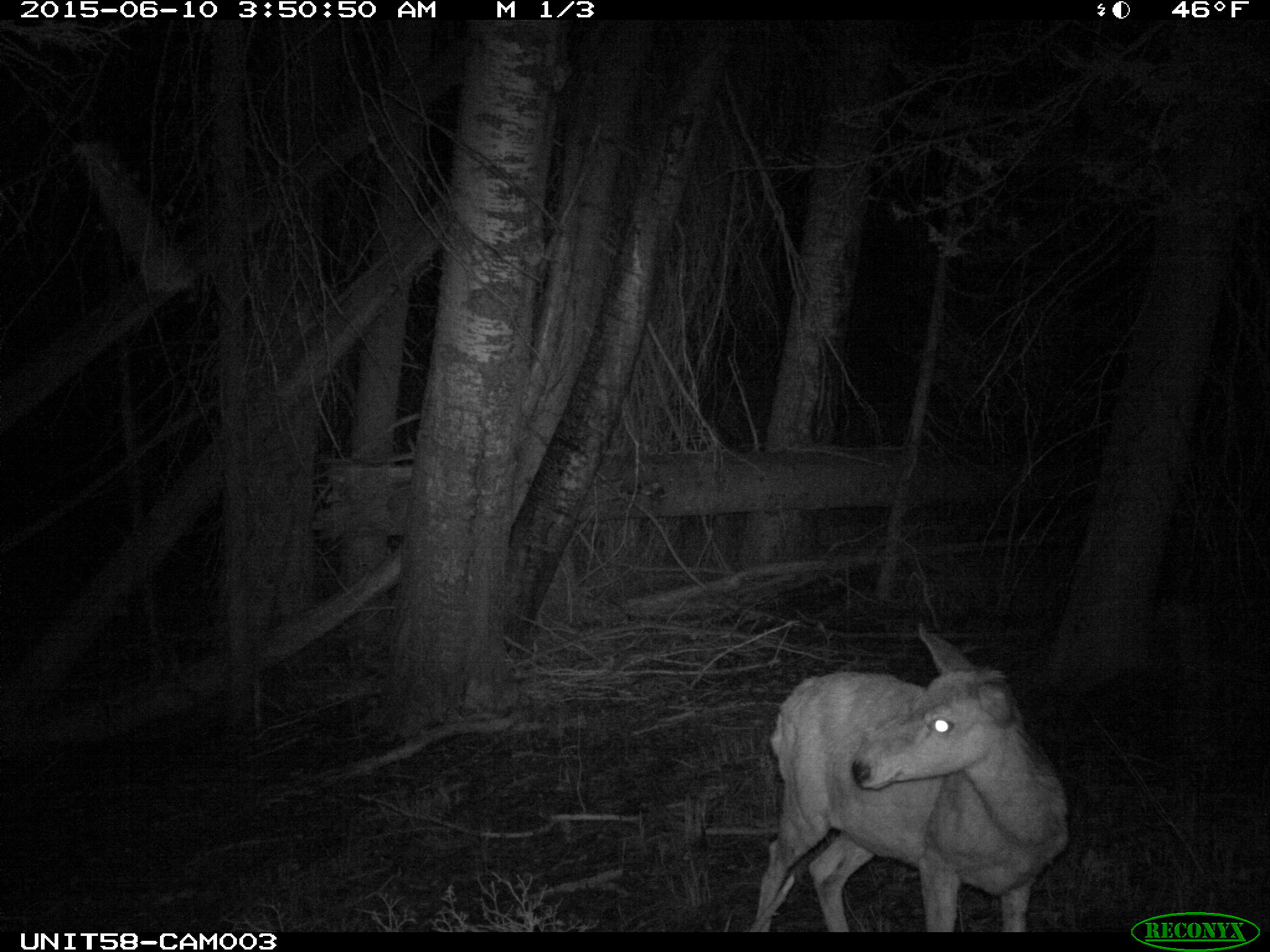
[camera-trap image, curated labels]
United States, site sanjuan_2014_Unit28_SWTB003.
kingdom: Animalia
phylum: Chordata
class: Mammalia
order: Artiodactyla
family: Cervidae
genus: Odocoileus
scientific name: Odocoileus hemionus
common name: mule deer